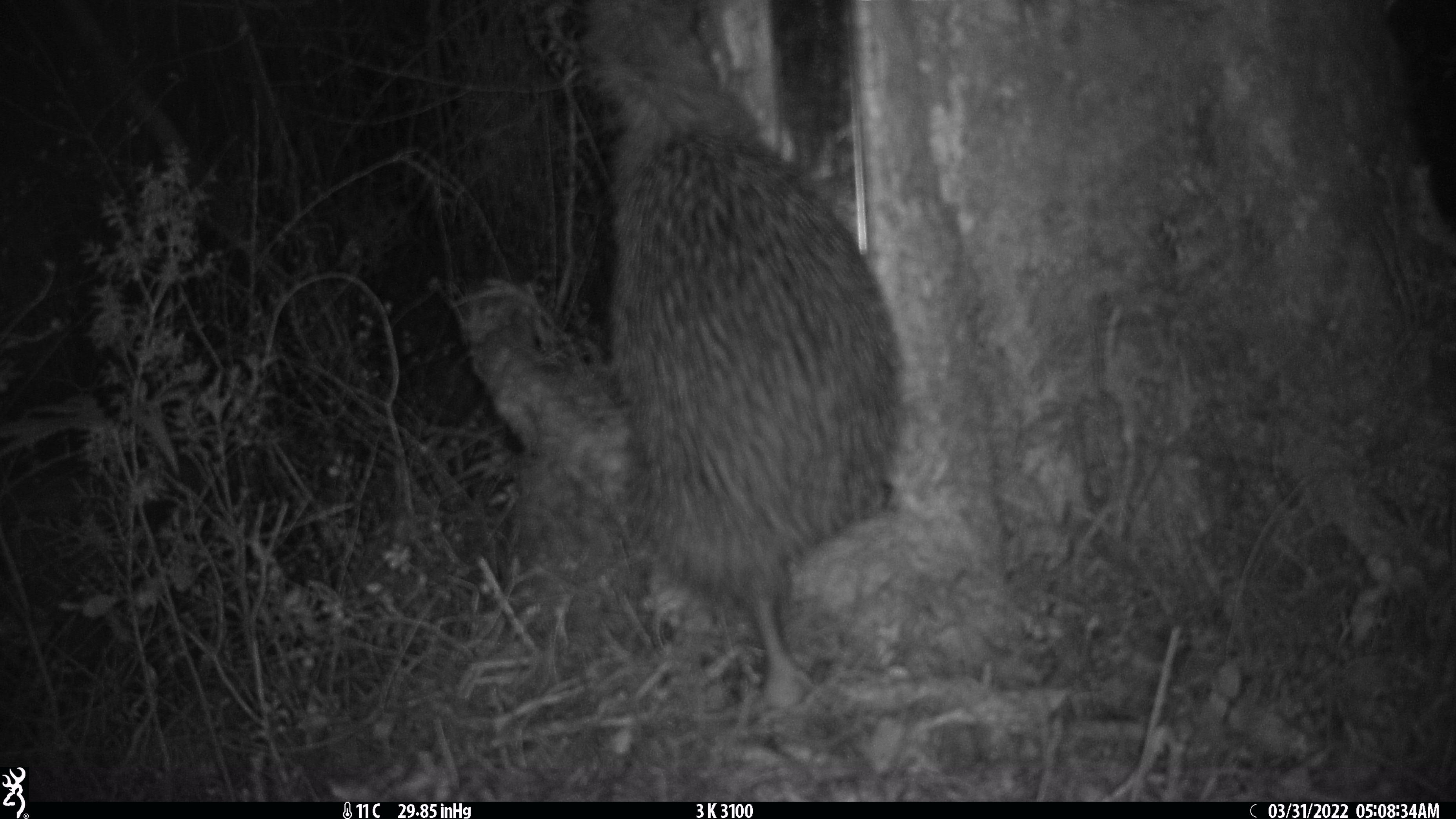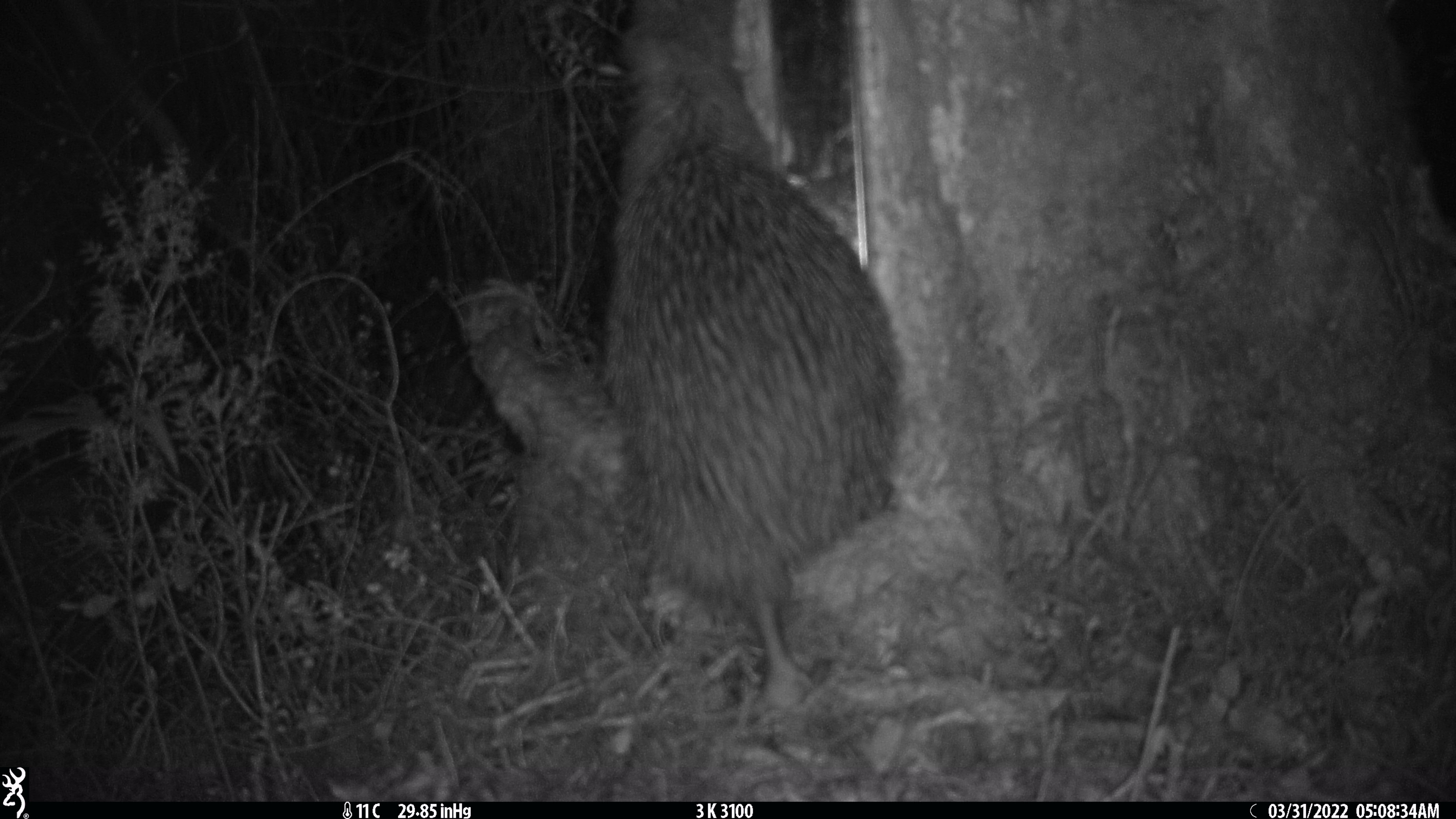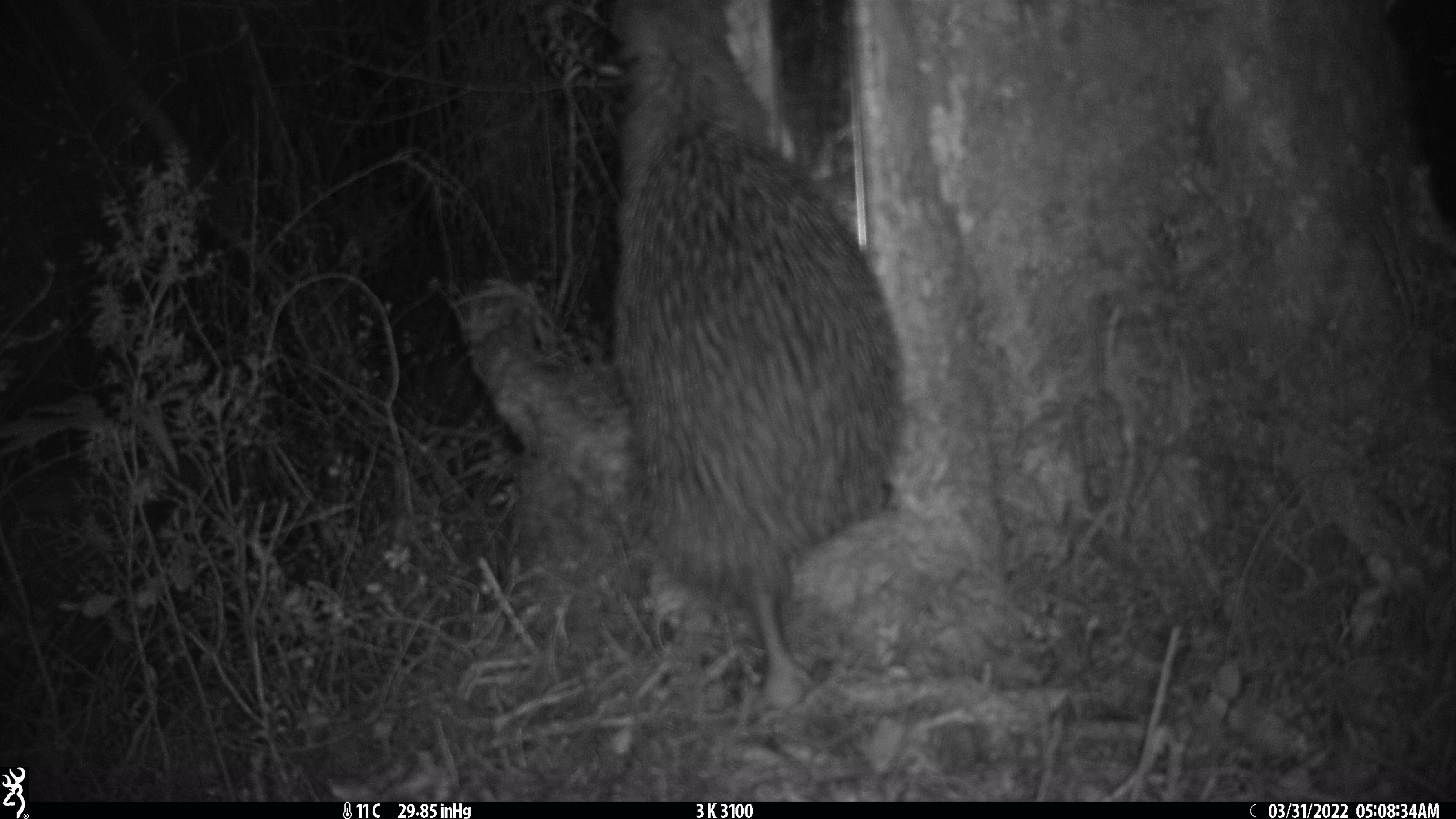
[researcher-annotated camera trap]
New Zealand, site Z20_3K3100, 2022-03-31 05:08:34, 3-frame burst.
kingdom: Animalia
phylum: Chordata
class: Aves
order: Apterygiformes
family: Apterygidae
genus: Apteryx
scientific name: Apteryx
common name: kiwi